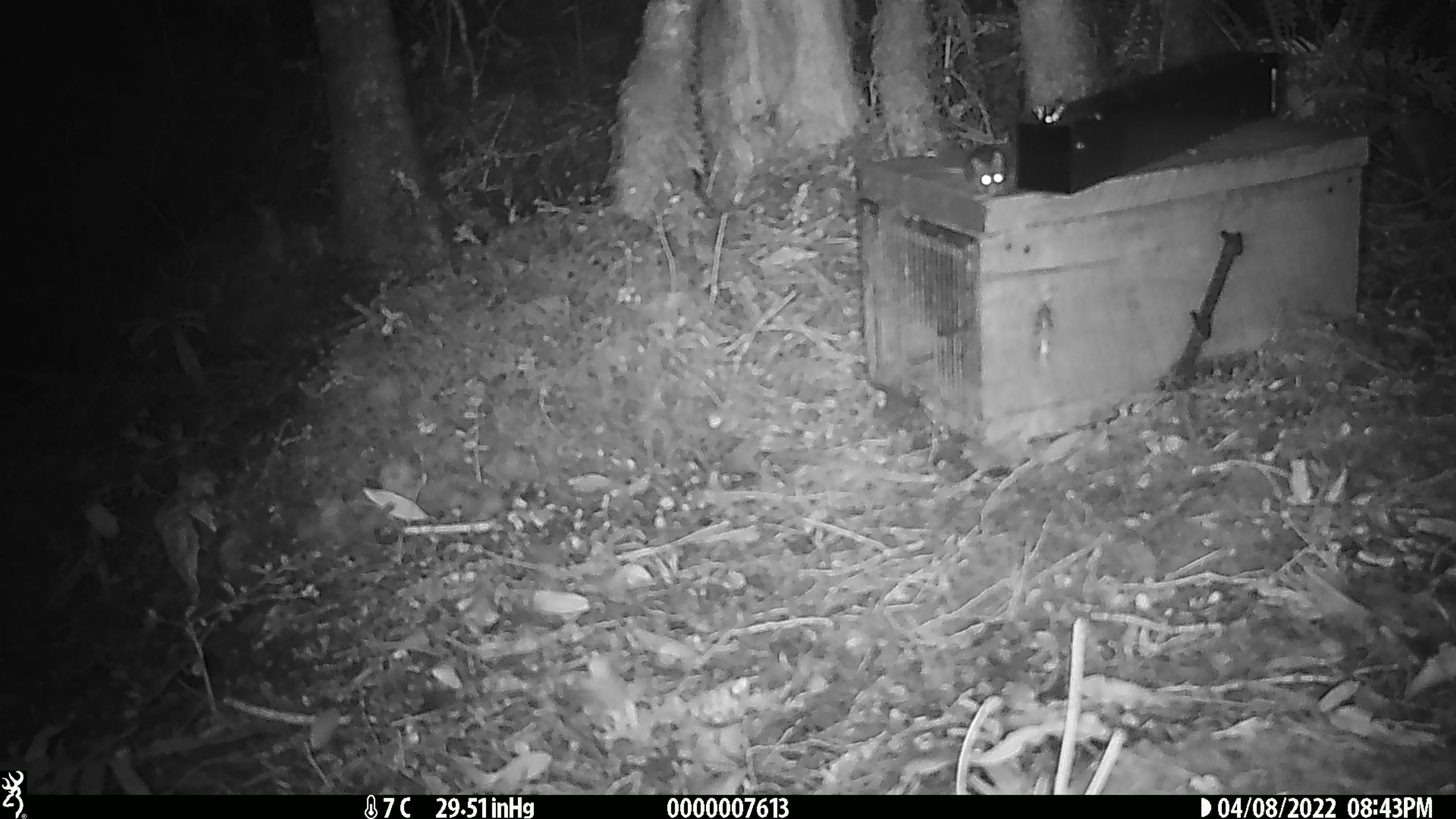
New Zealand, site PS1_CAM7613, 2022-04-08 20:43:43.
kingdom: Animalia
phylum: Chordata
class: Mammalia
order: Rodentia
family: Muridae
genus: Mus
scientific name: Mus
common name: mouse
Mouse (Mus).